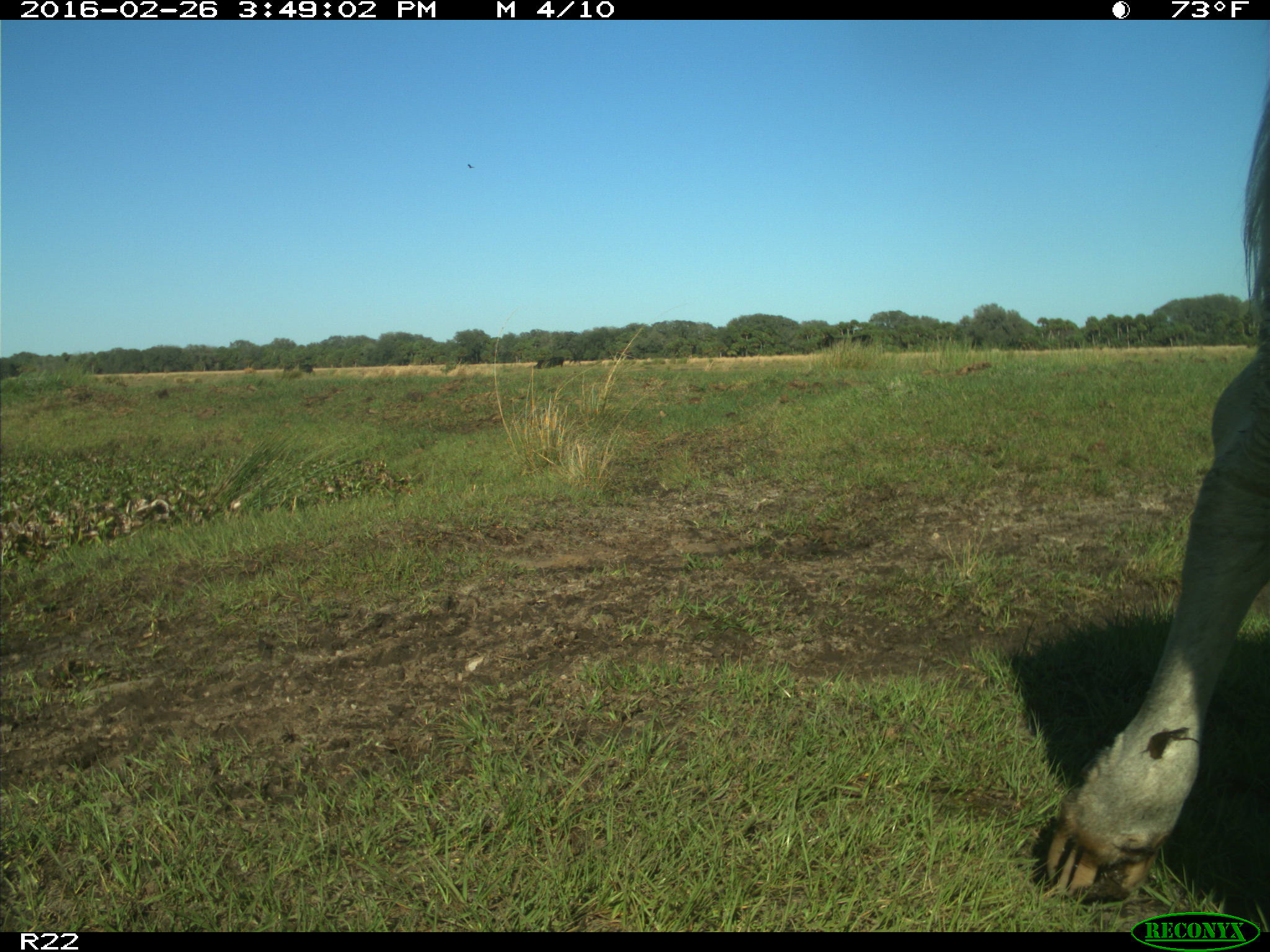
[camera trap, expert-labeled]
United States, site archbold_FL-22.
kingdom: Animalia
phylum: Chordata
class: Mammalia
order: Artiodactyla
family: Bovidae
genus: Bos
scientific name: Bos taurus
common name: domestic cow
Bos taurus (domestic cow).